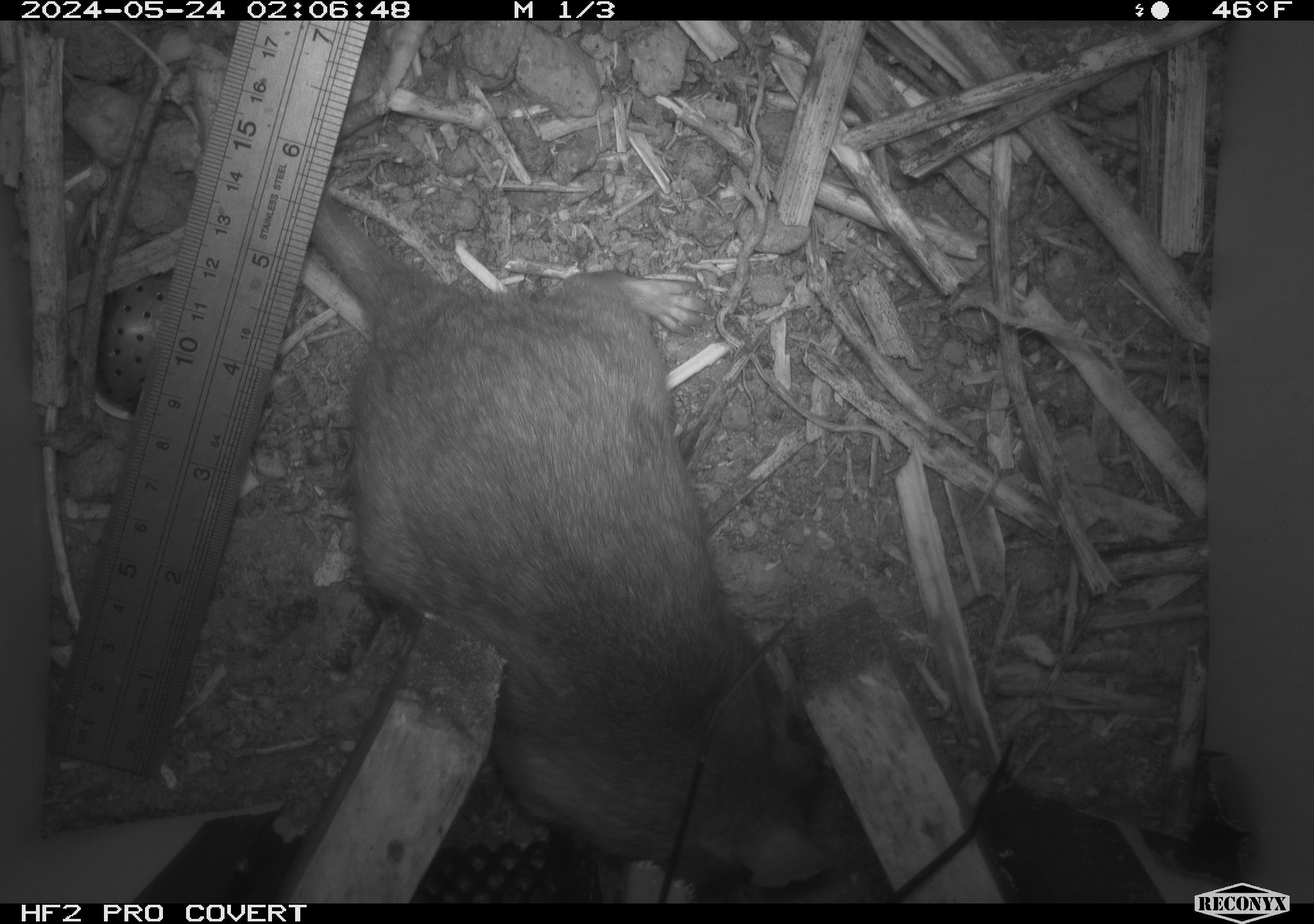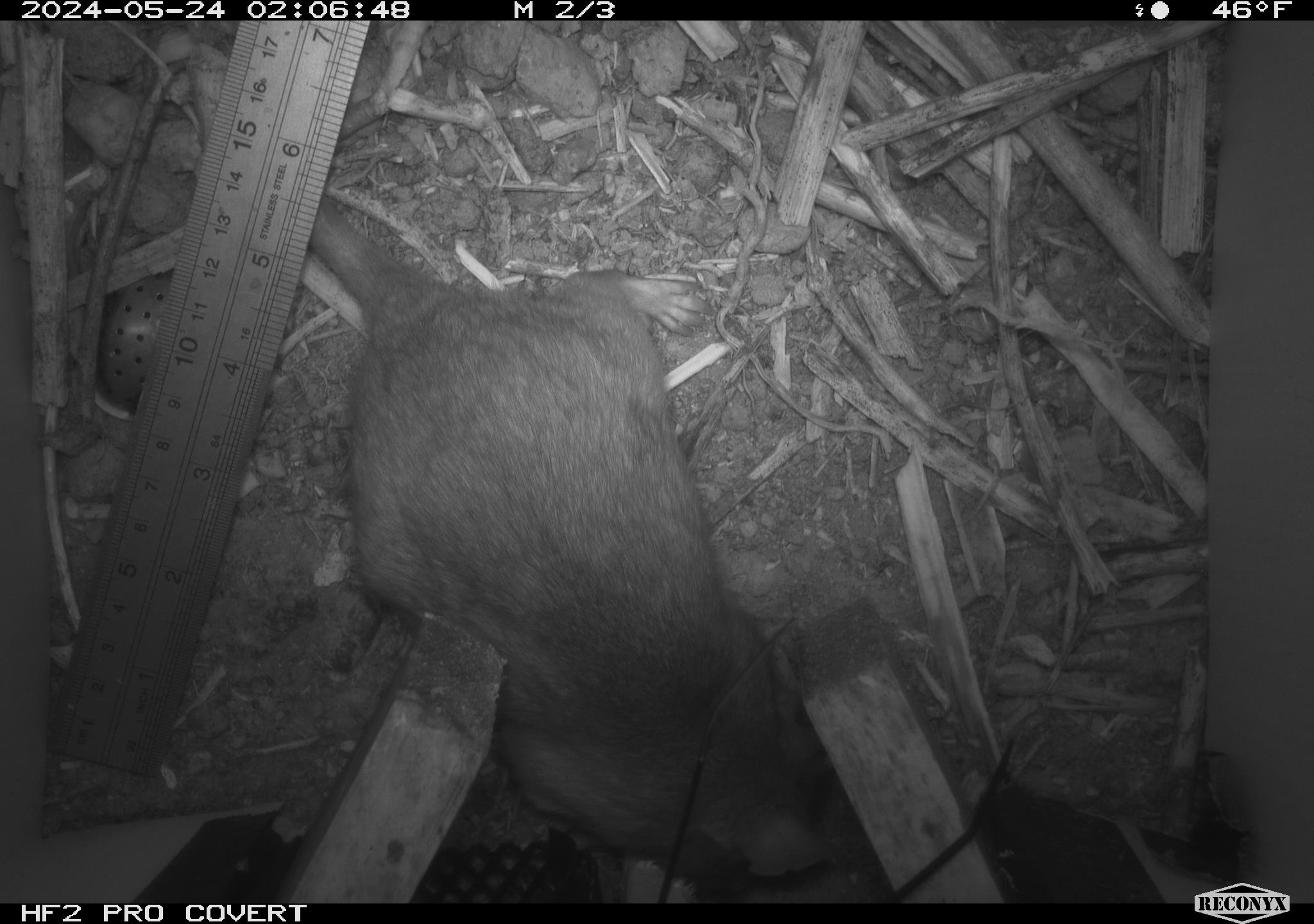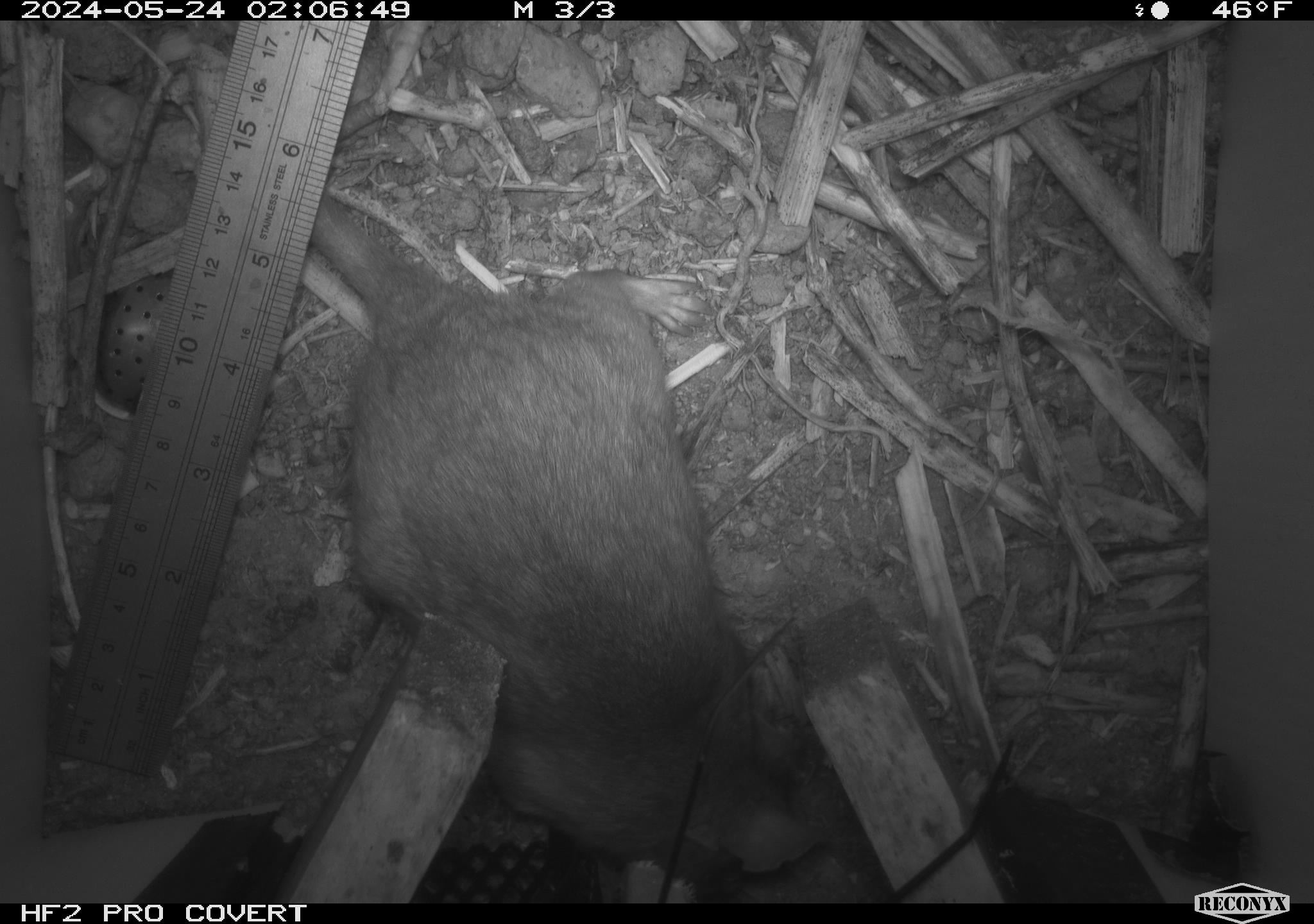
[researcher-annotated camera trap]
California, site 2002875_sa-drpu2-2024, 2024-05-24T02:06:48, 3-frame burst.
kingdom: Animalia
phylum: Chordata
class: Mammalia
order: Rodentia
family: Cricetidae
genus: Neotoma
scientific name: Neotoma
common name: pack rat or woodrat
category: neotoma species